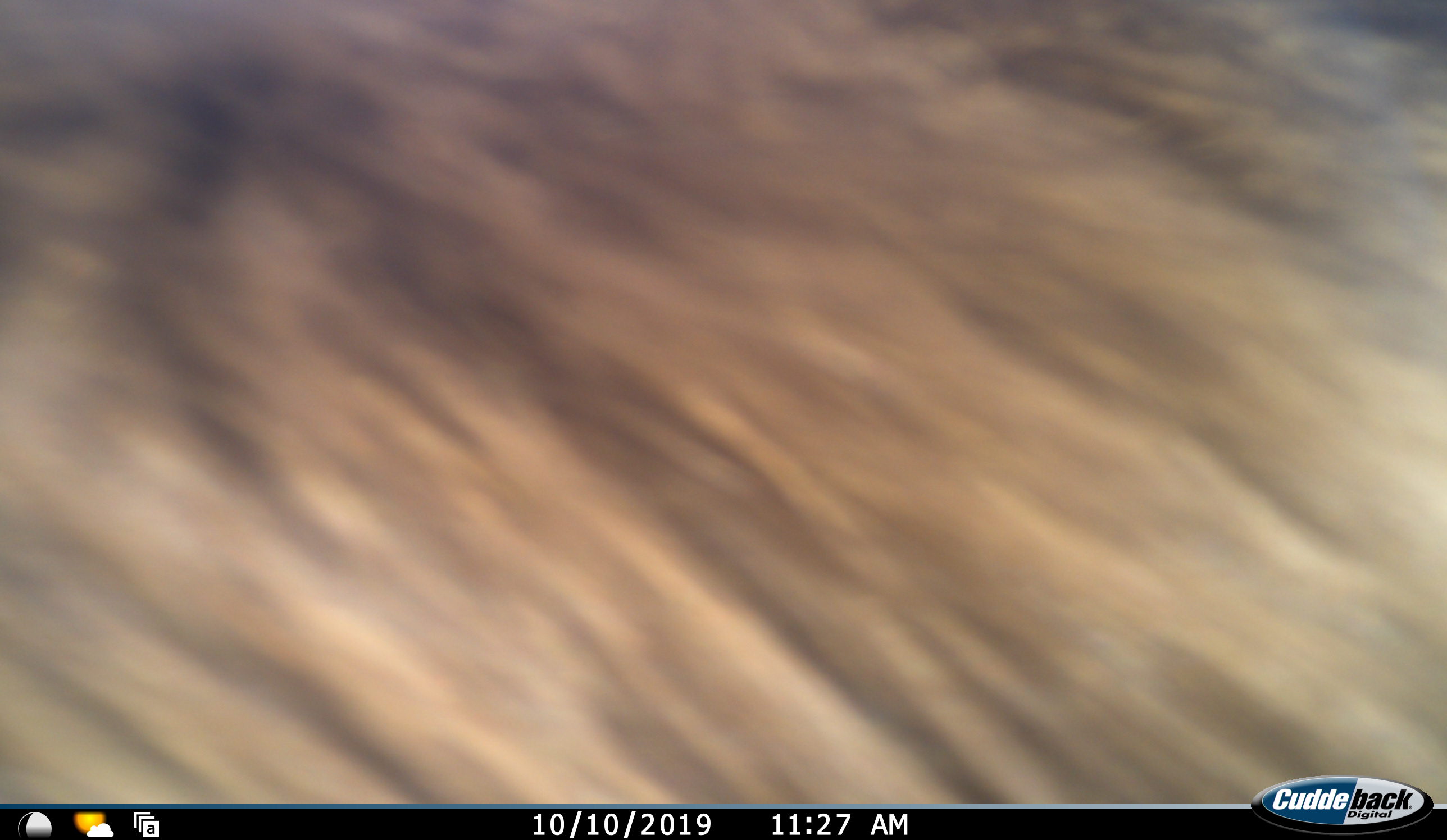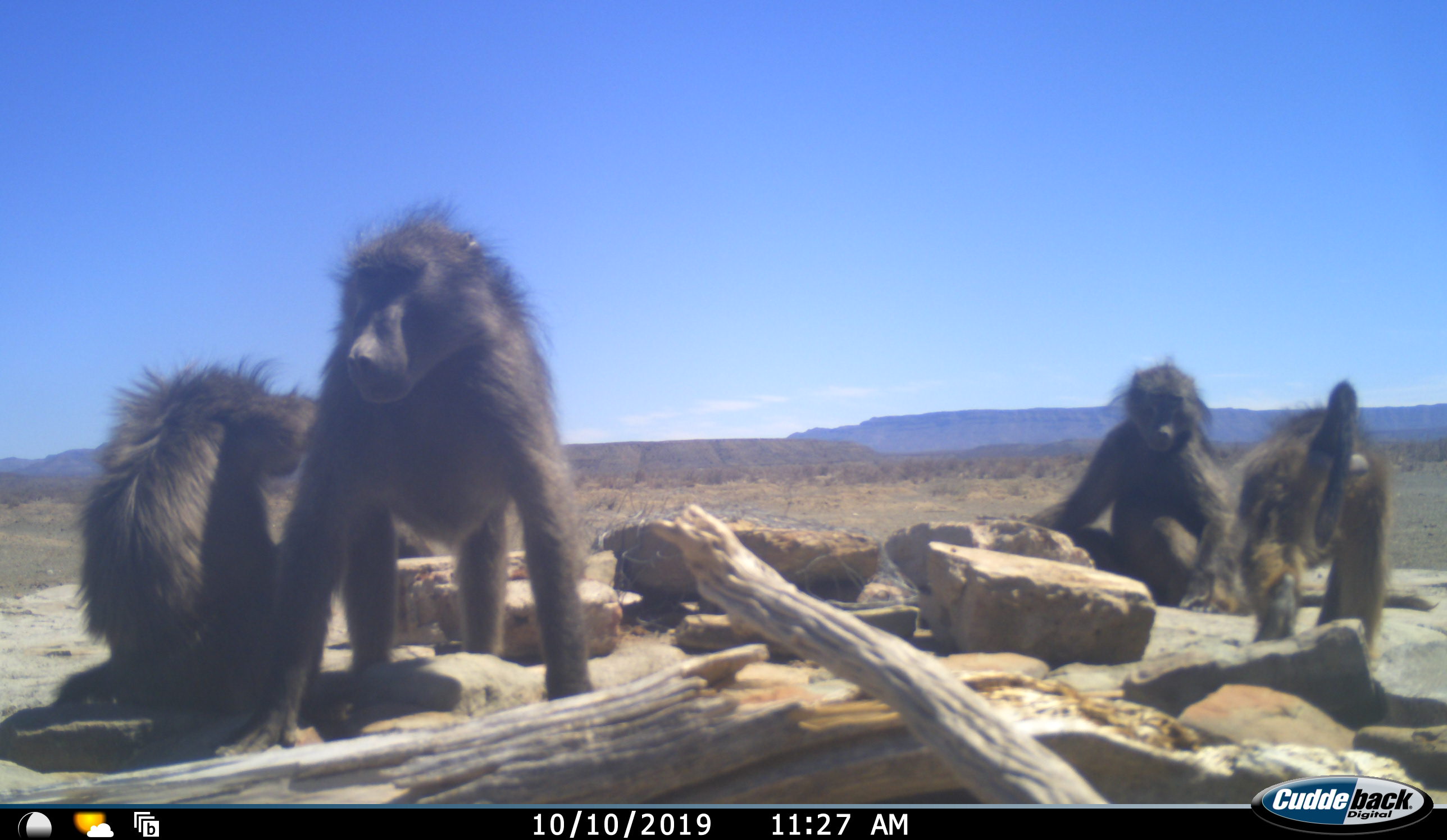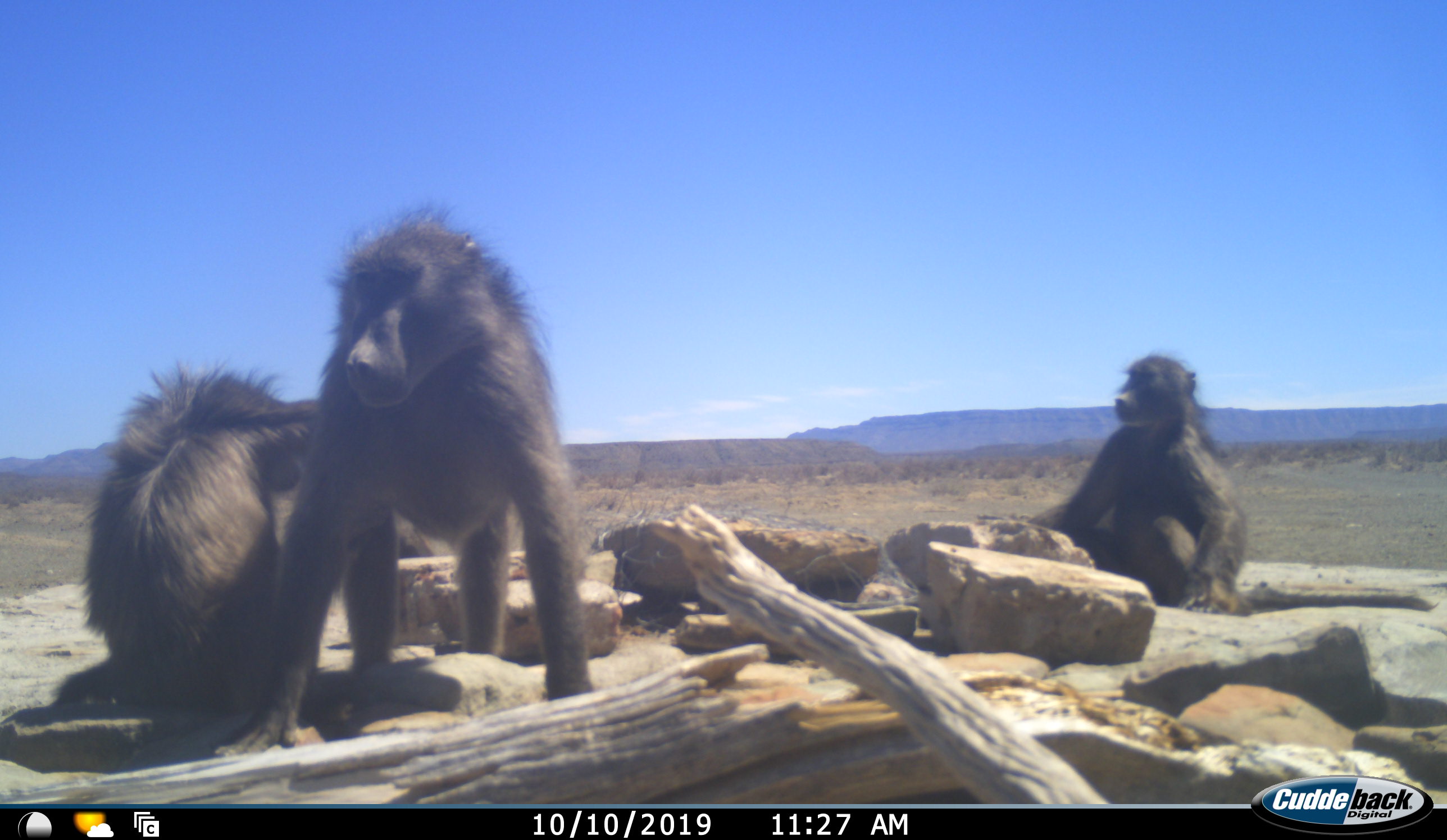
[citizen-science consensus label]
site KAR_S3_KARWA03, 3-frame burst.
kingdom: Animalia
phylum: Chordata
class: Mammalia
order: Primates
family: Cercopithecidae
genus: Papio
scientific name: Papio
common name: baboon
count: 4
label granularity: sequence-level